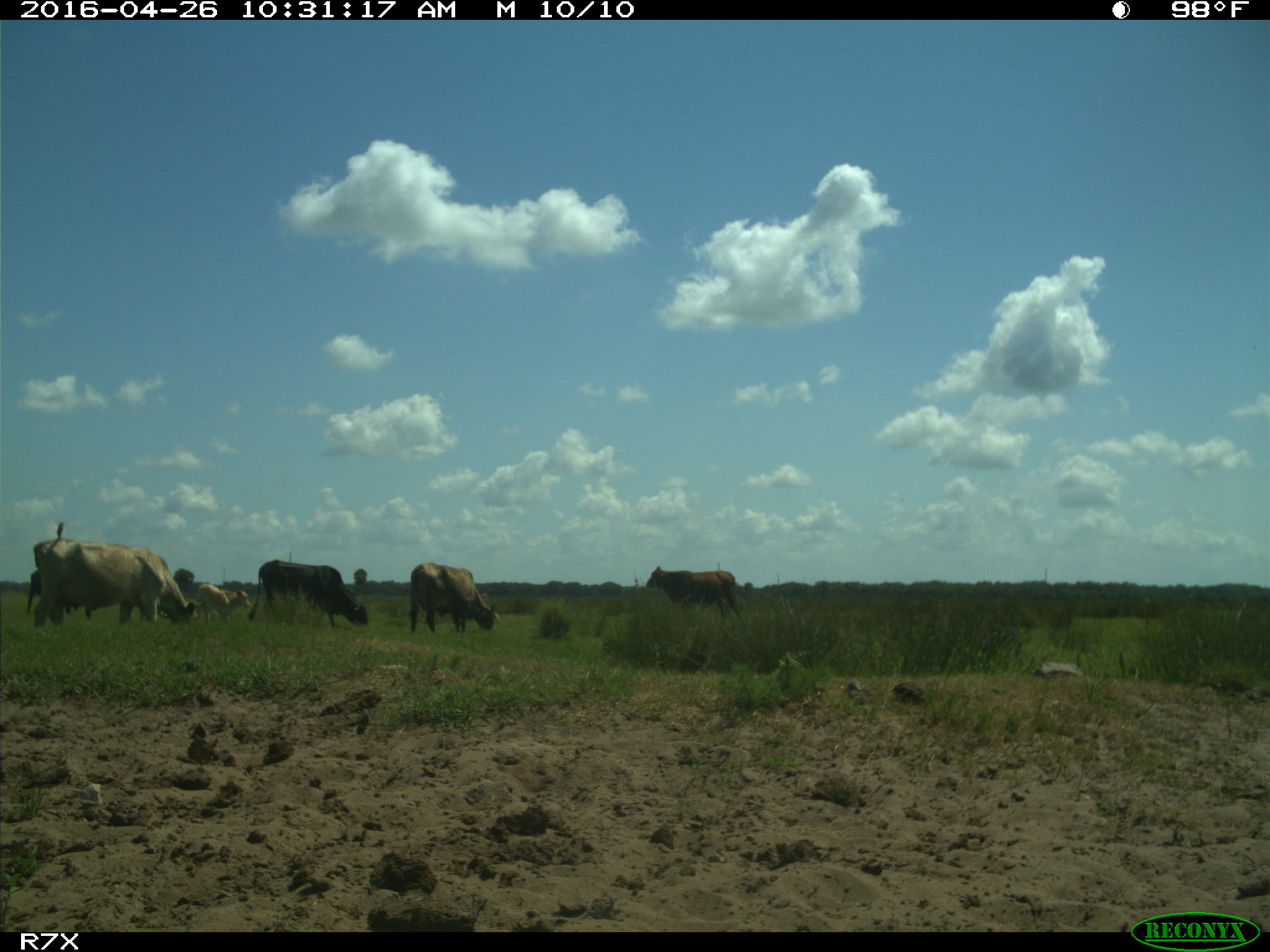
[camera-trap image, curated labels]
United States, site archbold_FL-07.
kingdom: Animalia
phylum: Chordata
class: Mammalia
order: Artiodactyla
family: Bovidae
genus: Bos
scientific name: Bos taurus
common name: domestic cow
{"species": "Bos taurus (domestic cow)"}